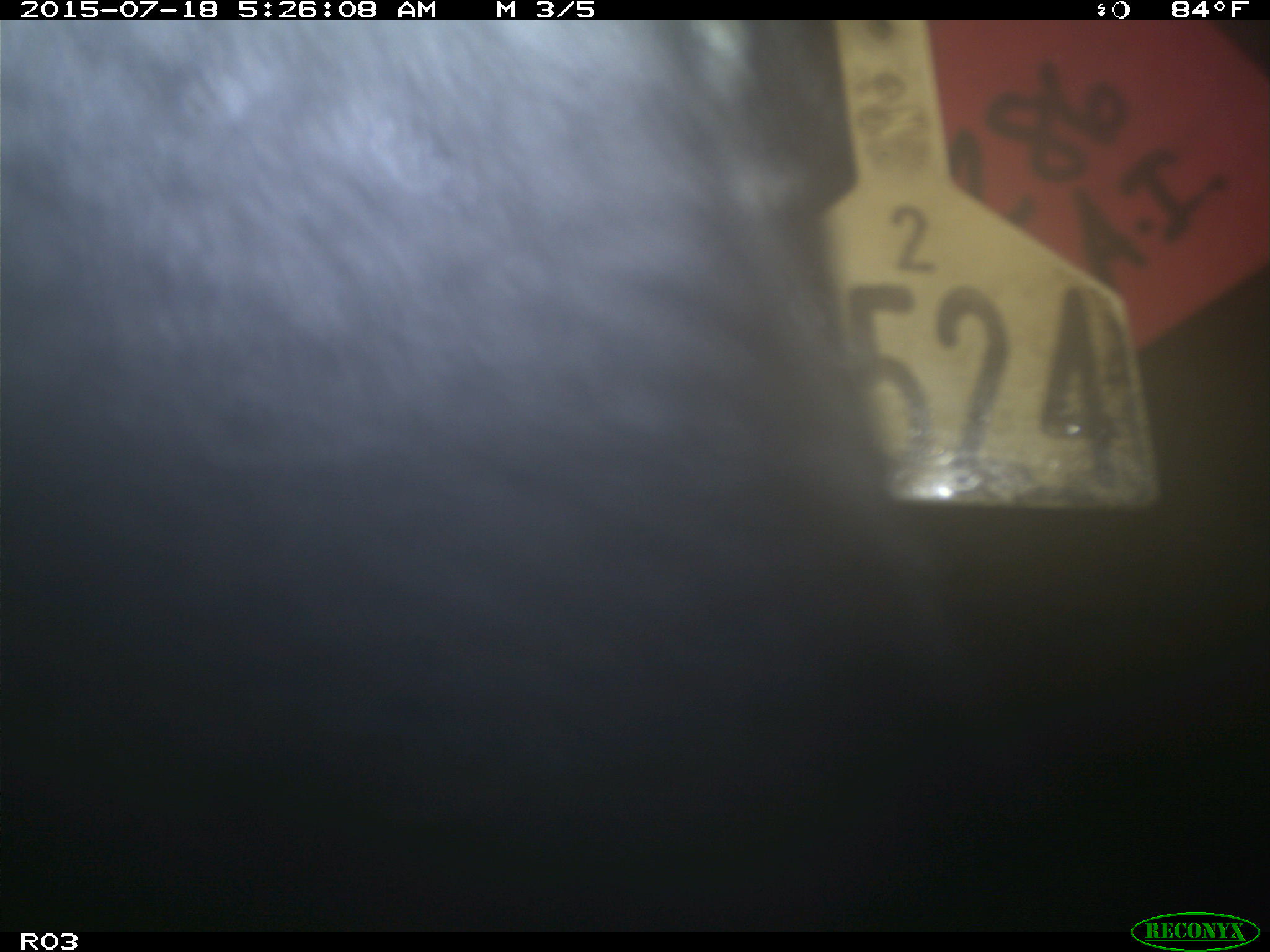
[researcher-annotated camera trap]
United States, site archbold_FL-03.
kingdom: Animalia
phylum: Chordata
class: Mammalia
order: Artiodactyla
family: Bovidae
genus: Bos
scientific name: Bos taurus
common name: domestic cow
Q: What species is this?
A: Bos taurus (domestic cow).